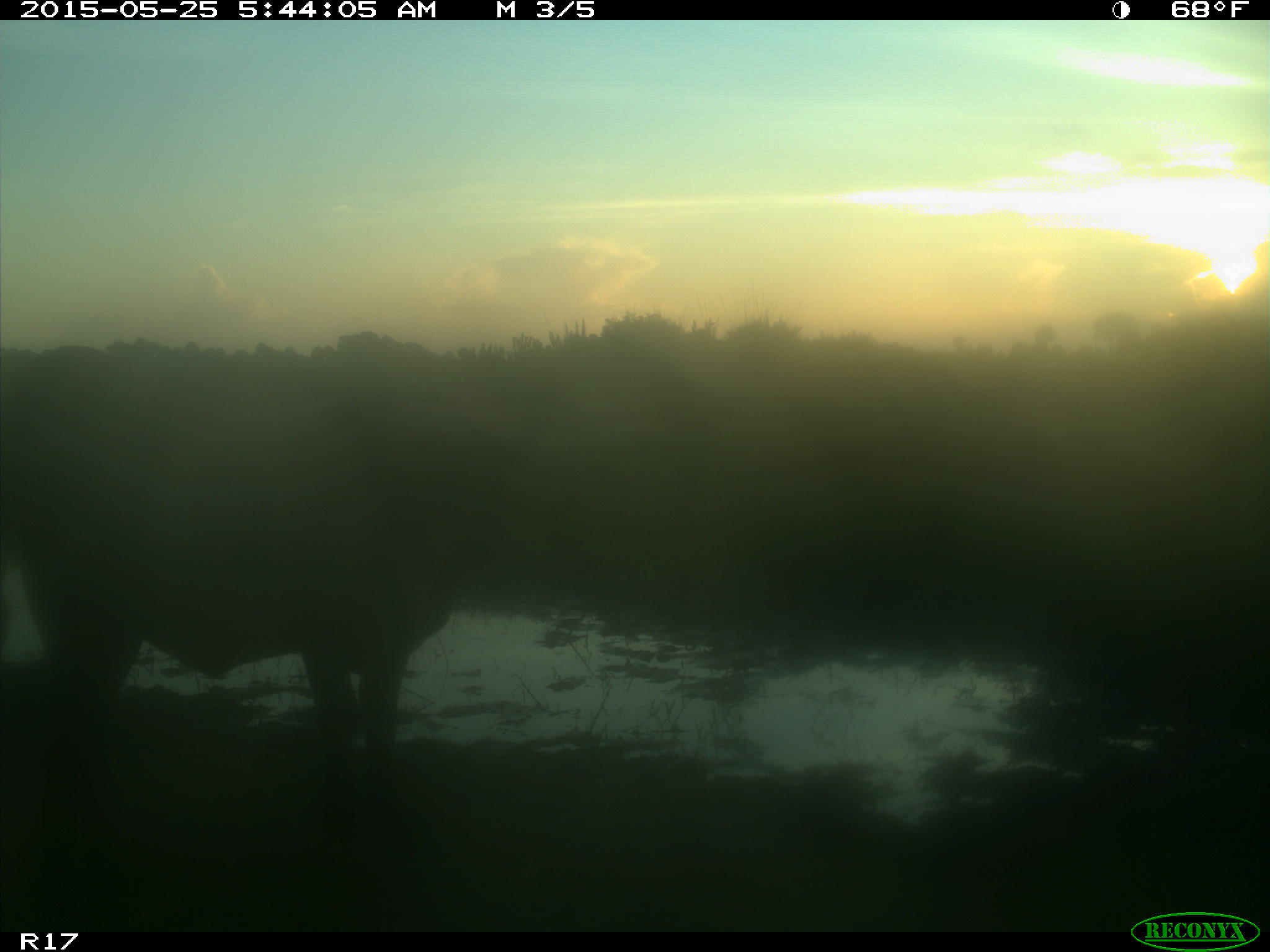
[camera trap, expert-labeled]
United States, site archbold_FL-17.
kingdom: Animalia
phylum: Chordata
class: Mammalia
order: Artiodactyla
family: Bovidae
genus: Bos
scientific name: Bos taurus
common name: domestic cow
Bos taurus (domestic cow).